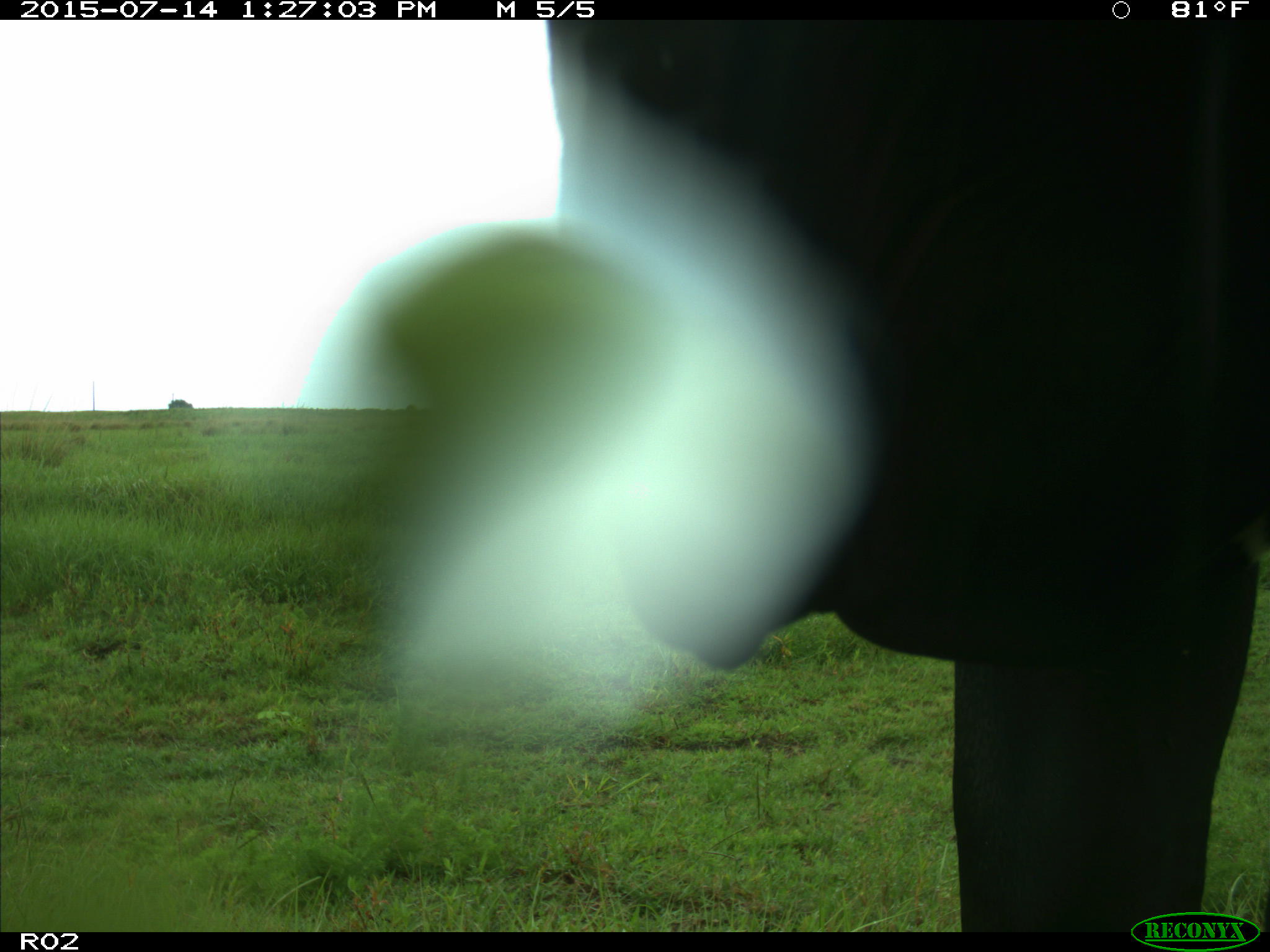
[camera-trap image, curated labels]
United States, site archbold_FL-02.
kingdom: Animalia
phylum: Chordata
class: Mammalia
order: Artiodactyla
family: Bovidae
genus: Bos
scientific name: Bos taurus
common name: domestic cow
Bos taurus (domestic cow).